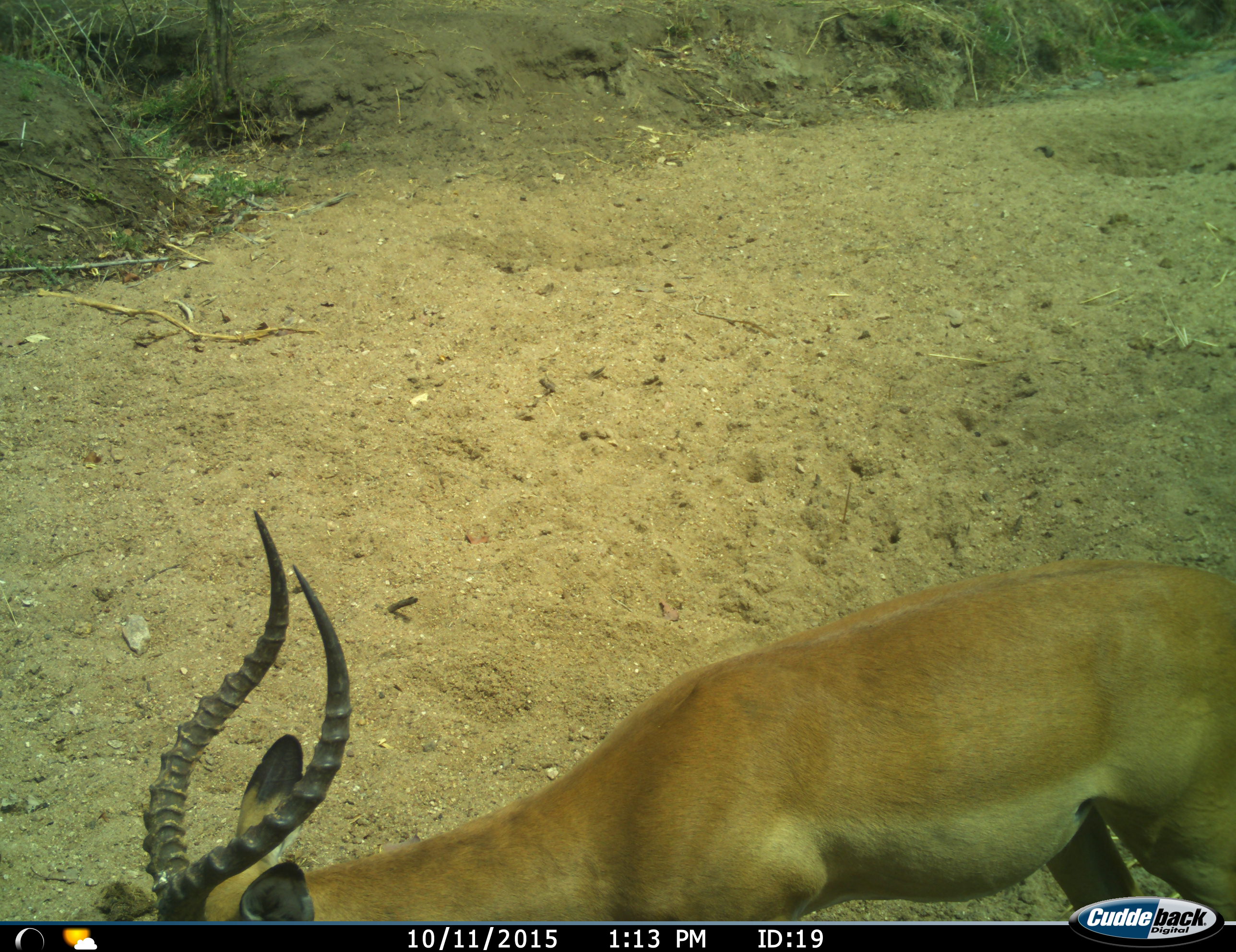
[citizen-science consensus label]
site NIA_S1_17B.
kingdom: Animalia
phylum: Chordata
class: Mammalia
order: Artiodactyla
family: Bovidae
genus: Aepyceros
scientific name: Aepyceros melampus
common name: impala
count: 1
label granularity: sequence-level